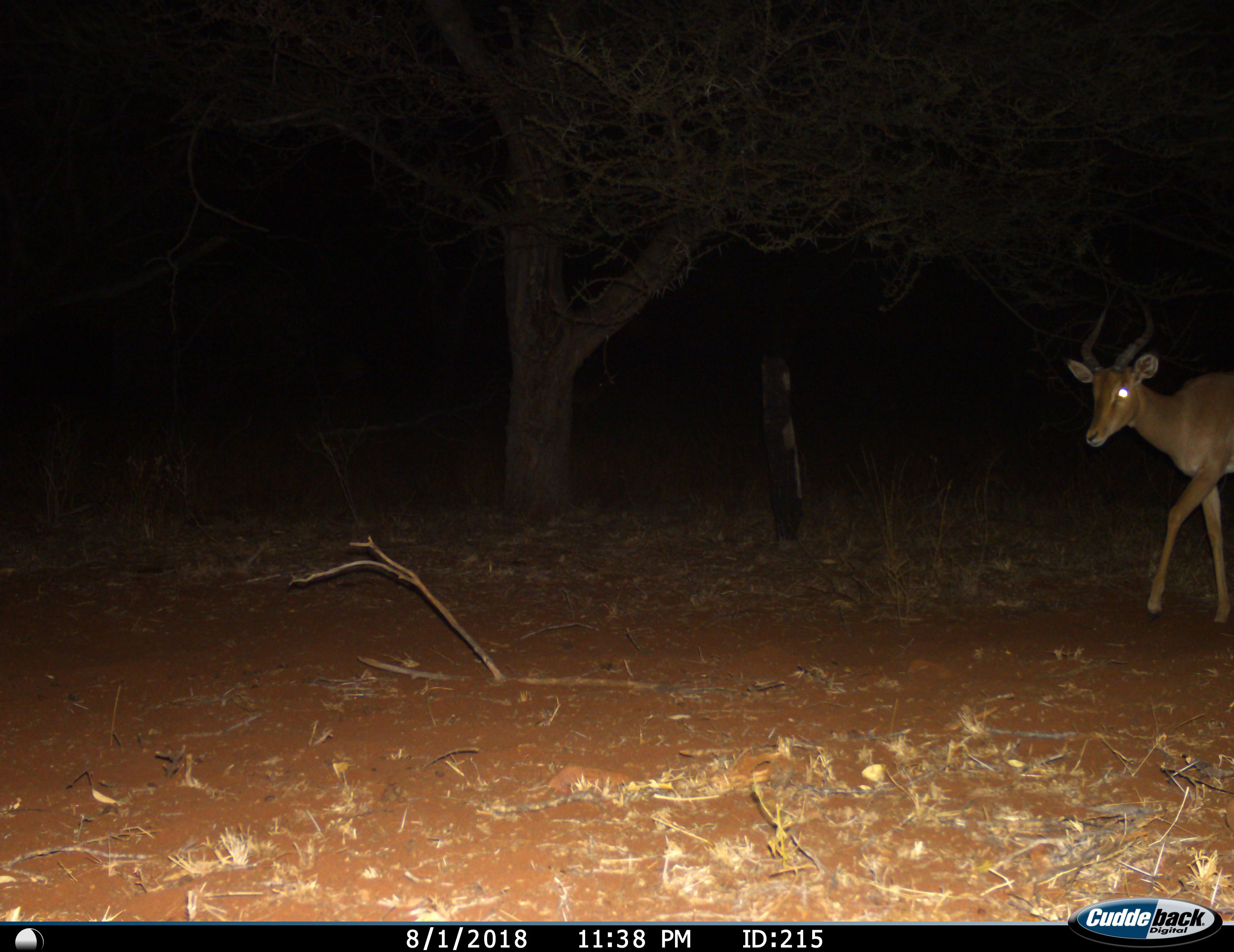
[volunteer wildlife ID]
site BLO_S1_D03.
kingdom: Animalia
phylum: Chordata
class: Mammalia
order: Artiodactyla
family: Bovidae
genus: Aepyceros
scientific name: Aepyceros melampus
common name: impala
Impala (Aepyceros melampus), count 1. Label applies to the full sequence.